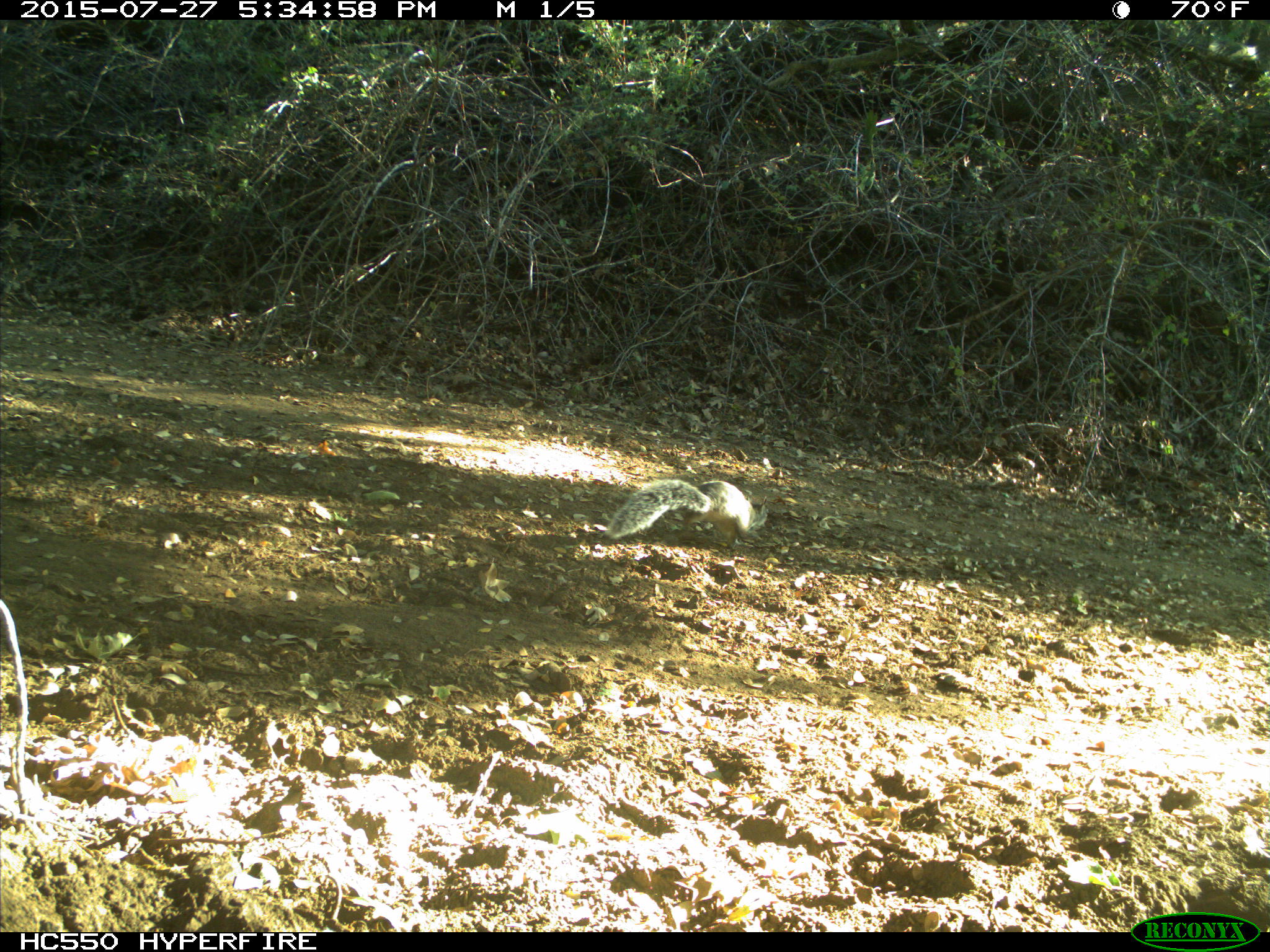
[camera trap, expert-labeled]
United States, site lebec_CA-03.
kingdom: Animalia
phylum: Chordata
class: Mammalia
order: Rodentia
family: Sciuridae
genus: Sciurus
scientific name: Sciurus carolinensis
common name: eastern gray squirrel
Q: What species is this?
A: Sciurus carolinensis (eastern gray squirrel).